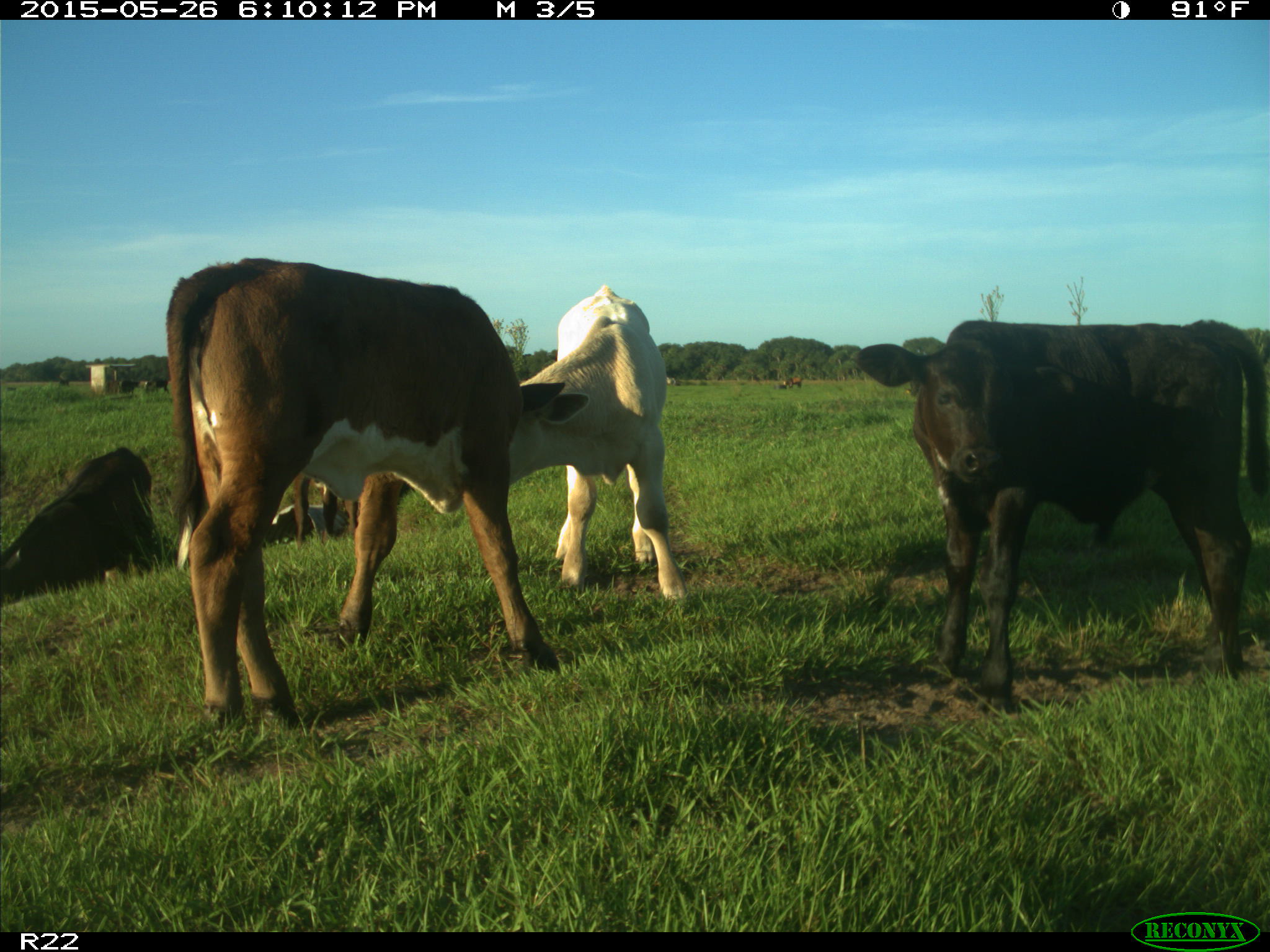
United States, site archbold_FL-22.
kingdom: Animalia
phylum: Chordata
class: Mammalia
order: Artiodactyla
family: Bovidae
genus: Bos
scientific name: Bos taurus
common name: domestic cow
Bos taurus (domestic cow).